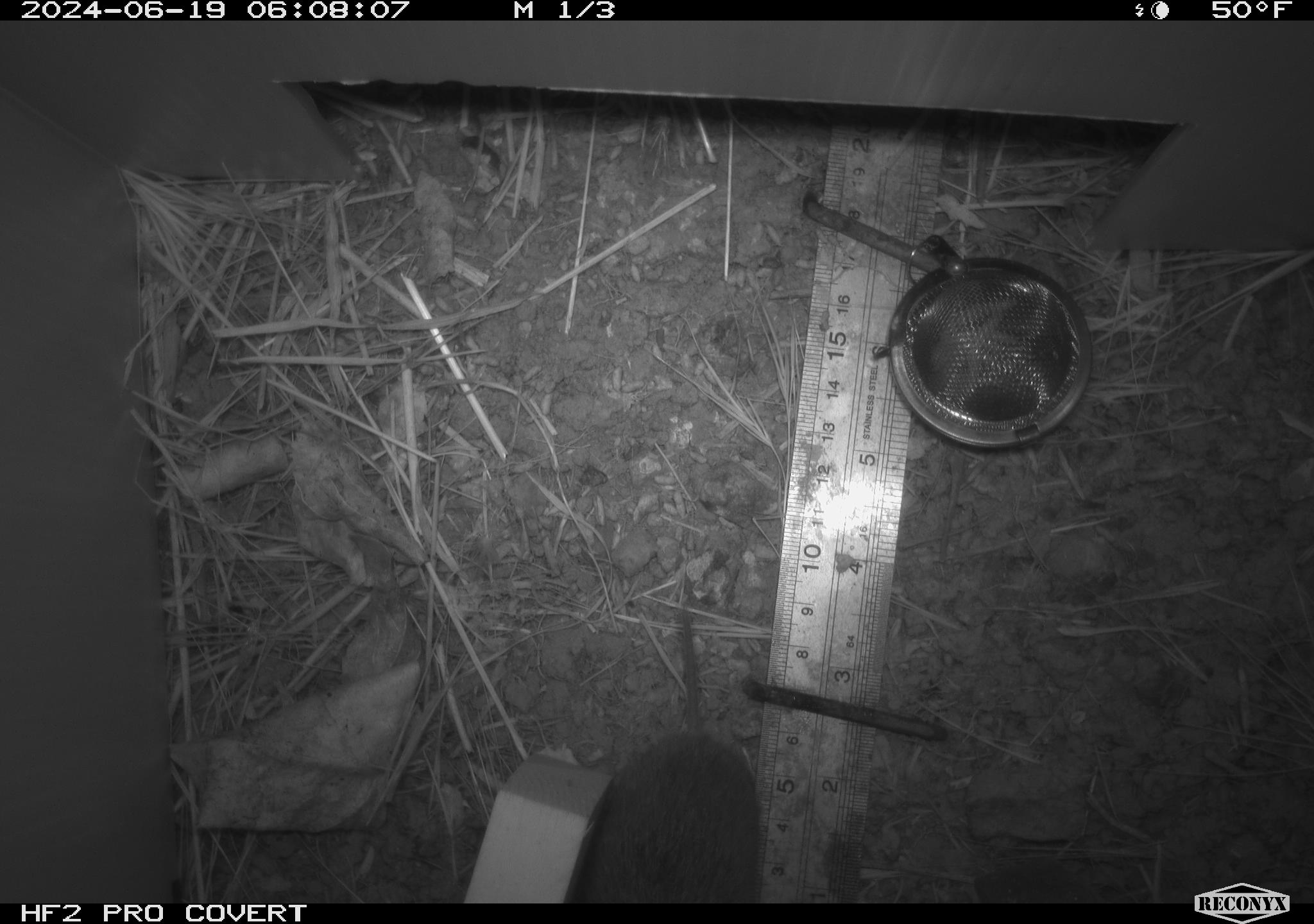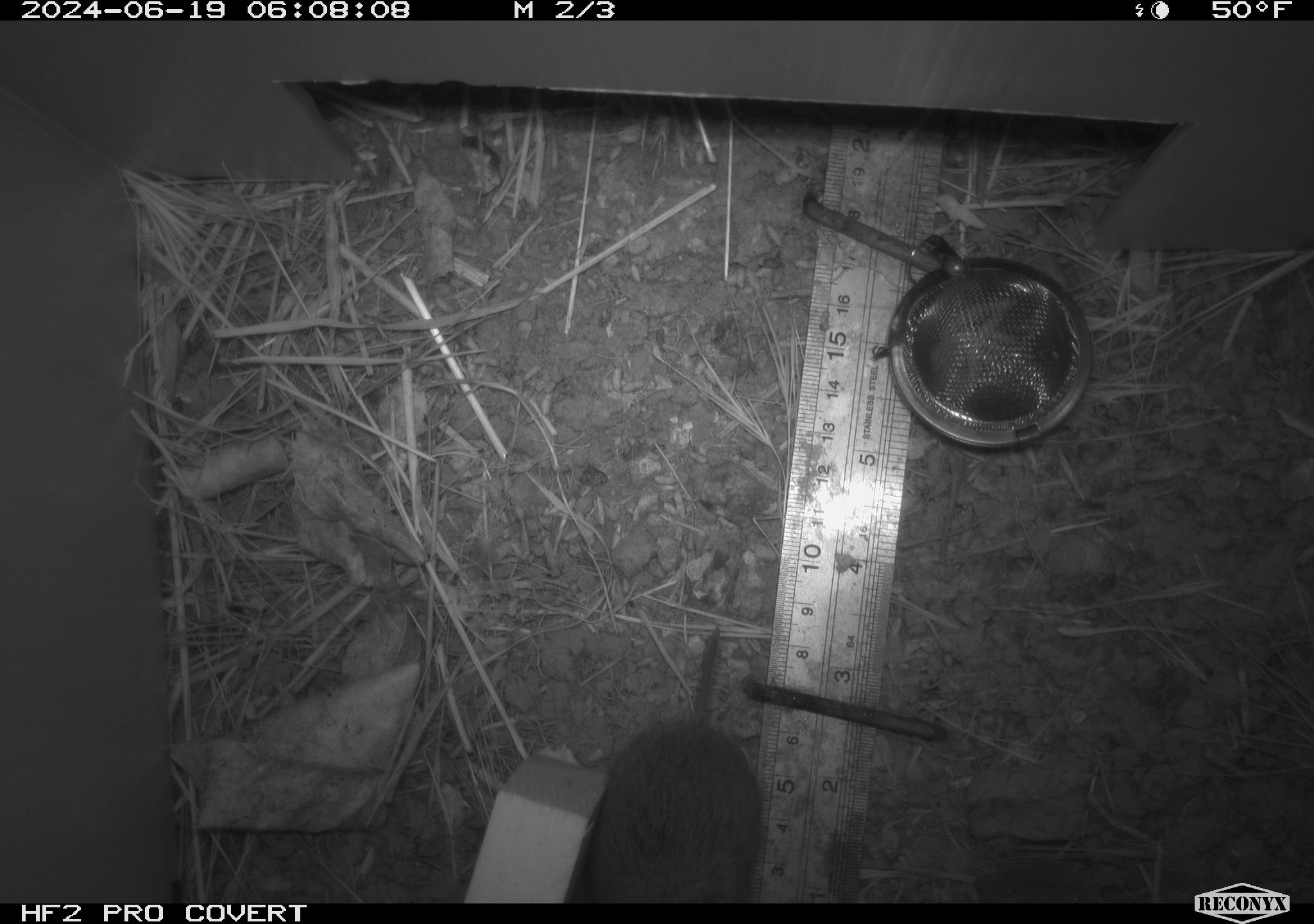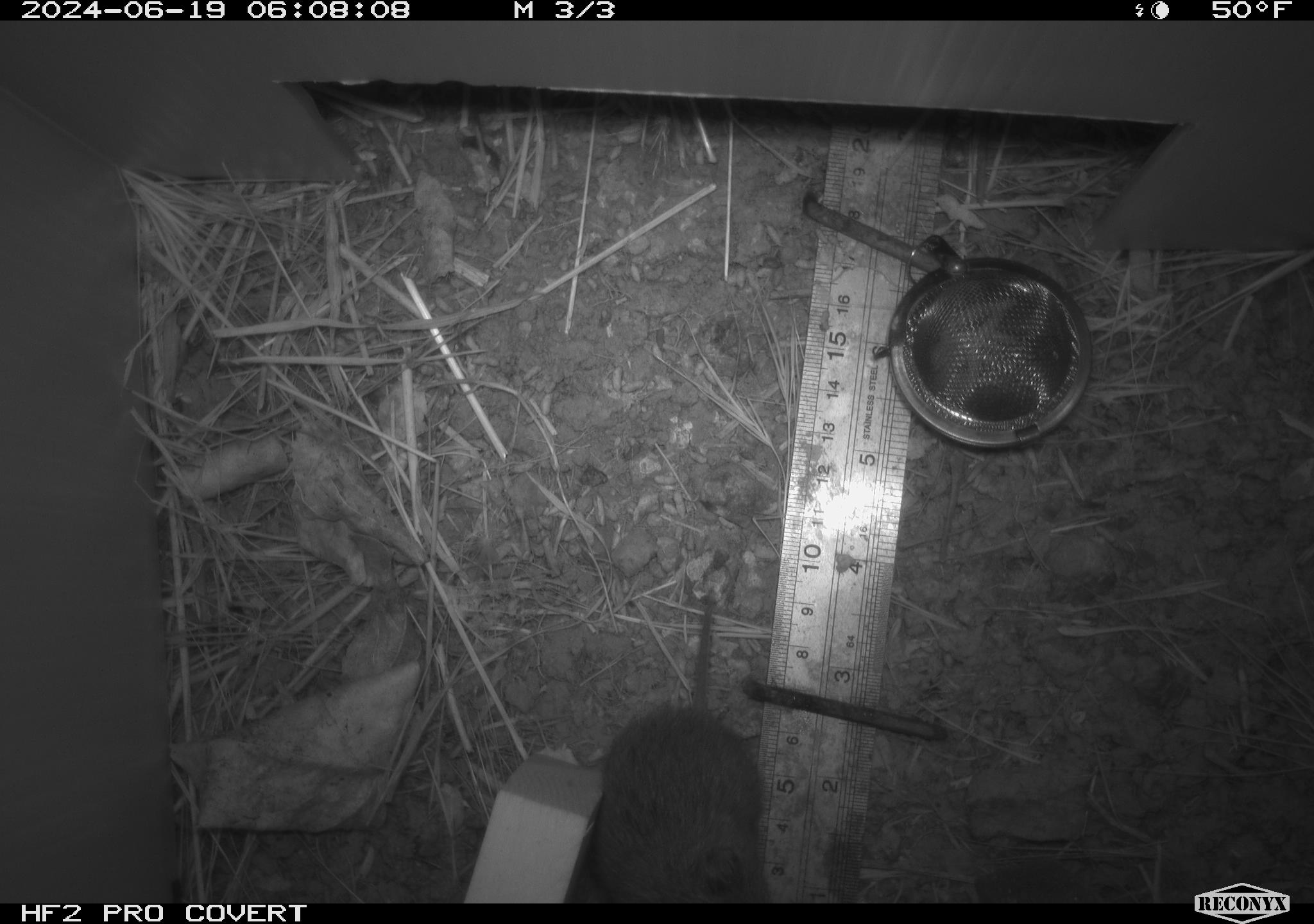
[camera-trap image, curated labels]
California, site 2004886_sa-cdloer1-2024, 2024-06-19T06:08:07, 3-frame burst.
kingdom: Animalia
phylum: Chordata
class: Mammalia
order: Rodentia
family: Cricetidae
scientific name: Arvicolinae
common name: voles, lemmings, and muskrats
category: arvicolinae subfamily